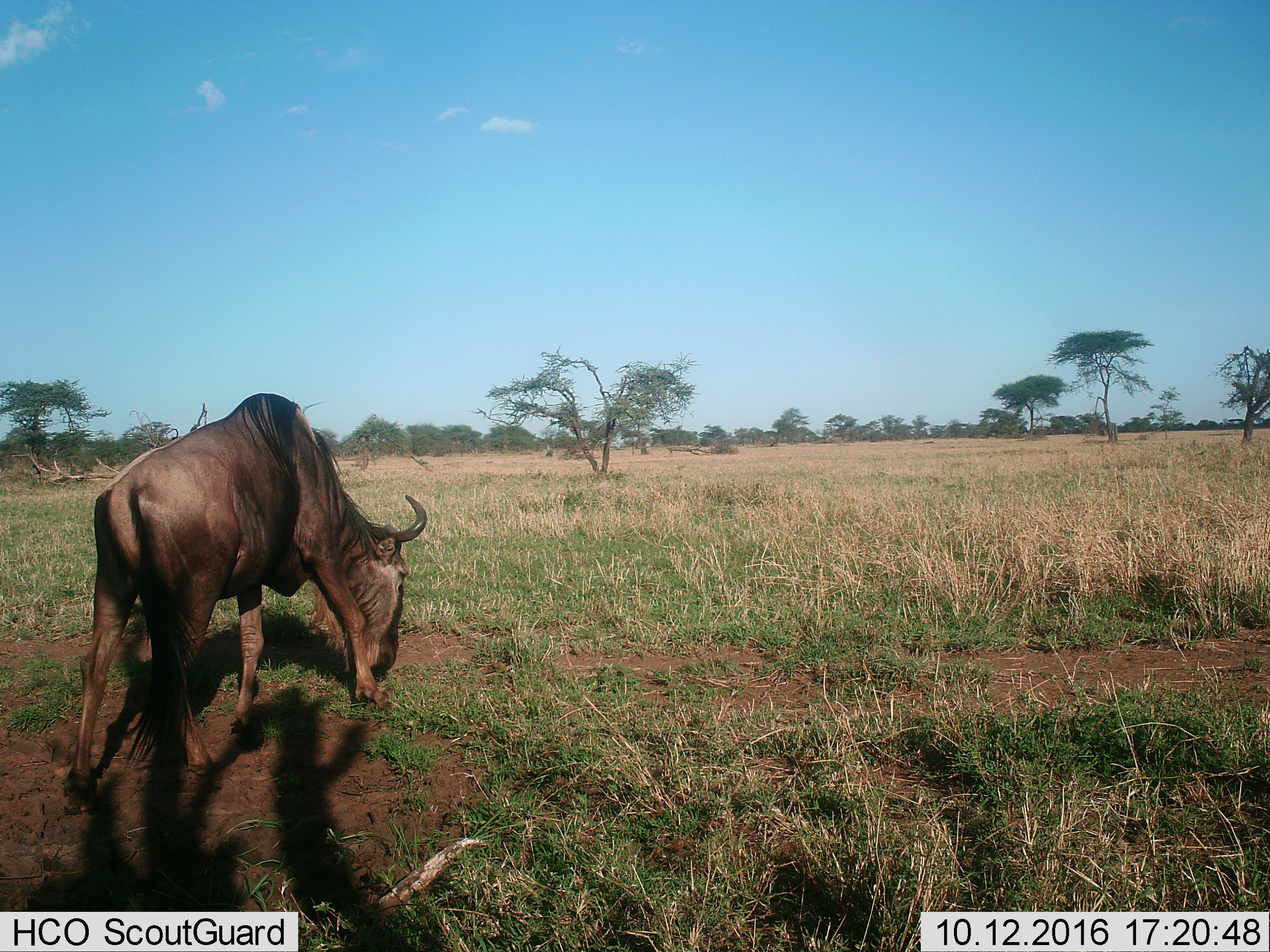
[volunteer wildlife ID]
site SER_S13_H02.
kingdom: Animalia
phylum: Chordata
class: Mammalia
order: Artiodactyla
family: Bovidae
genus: Connochaetes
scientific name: Connochaetes taurinus taurinus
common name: blue wildebeest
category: wildebeestblue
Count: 1.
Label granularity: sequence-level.